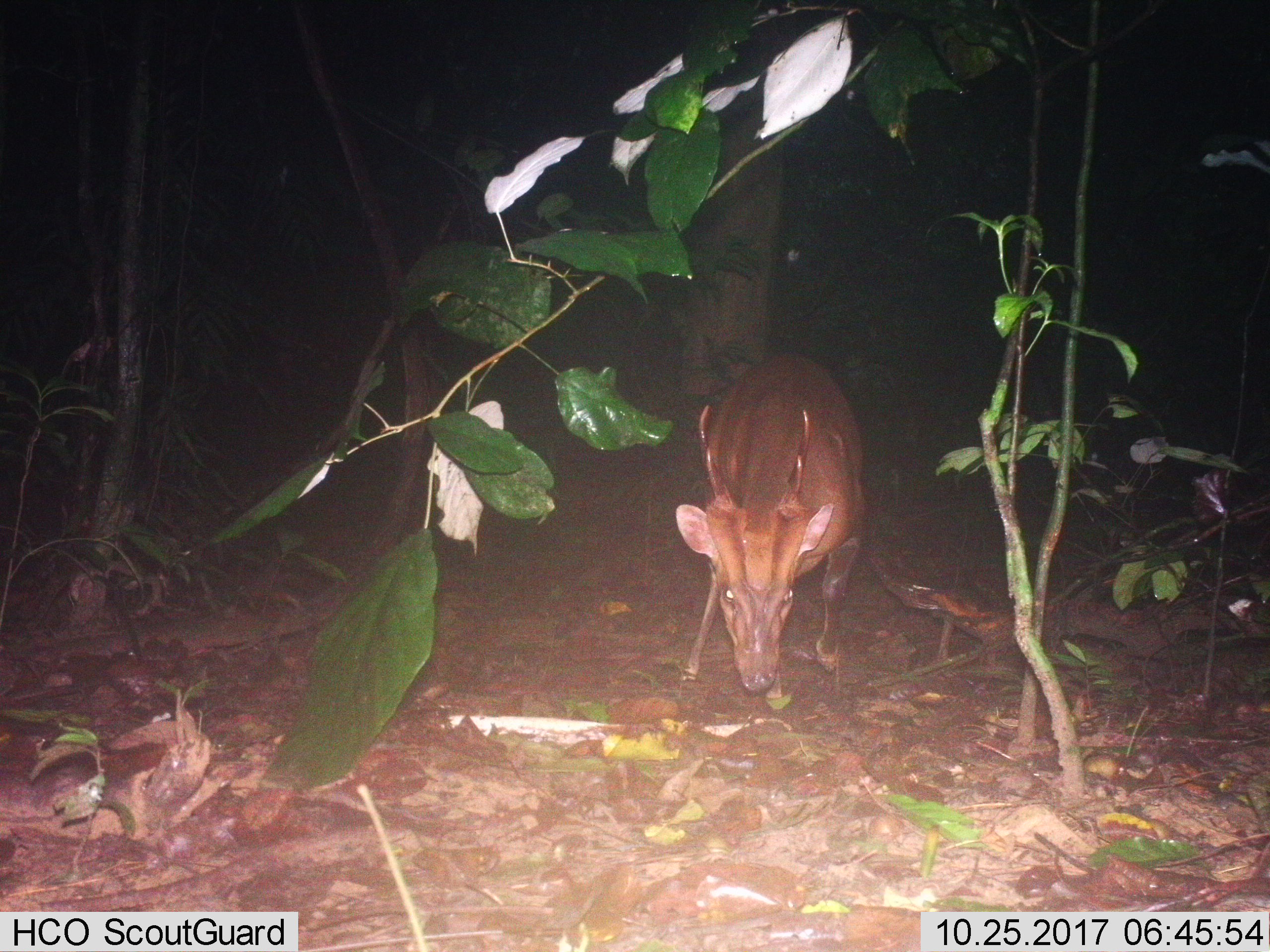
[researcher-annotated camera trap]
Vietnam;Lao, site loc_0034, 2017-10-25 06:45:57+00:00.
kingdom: Animalia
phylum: Chordata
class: Mammalia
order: Artiodactyla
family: Cervidae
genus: Muntiacus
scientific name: Muntiacus vuquangensis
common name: large-antlered muntjac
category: large antlered muntjac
Large antlered muntjac (large-antlered muntjac) (Muntiacus vuquangensis). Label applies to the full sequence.